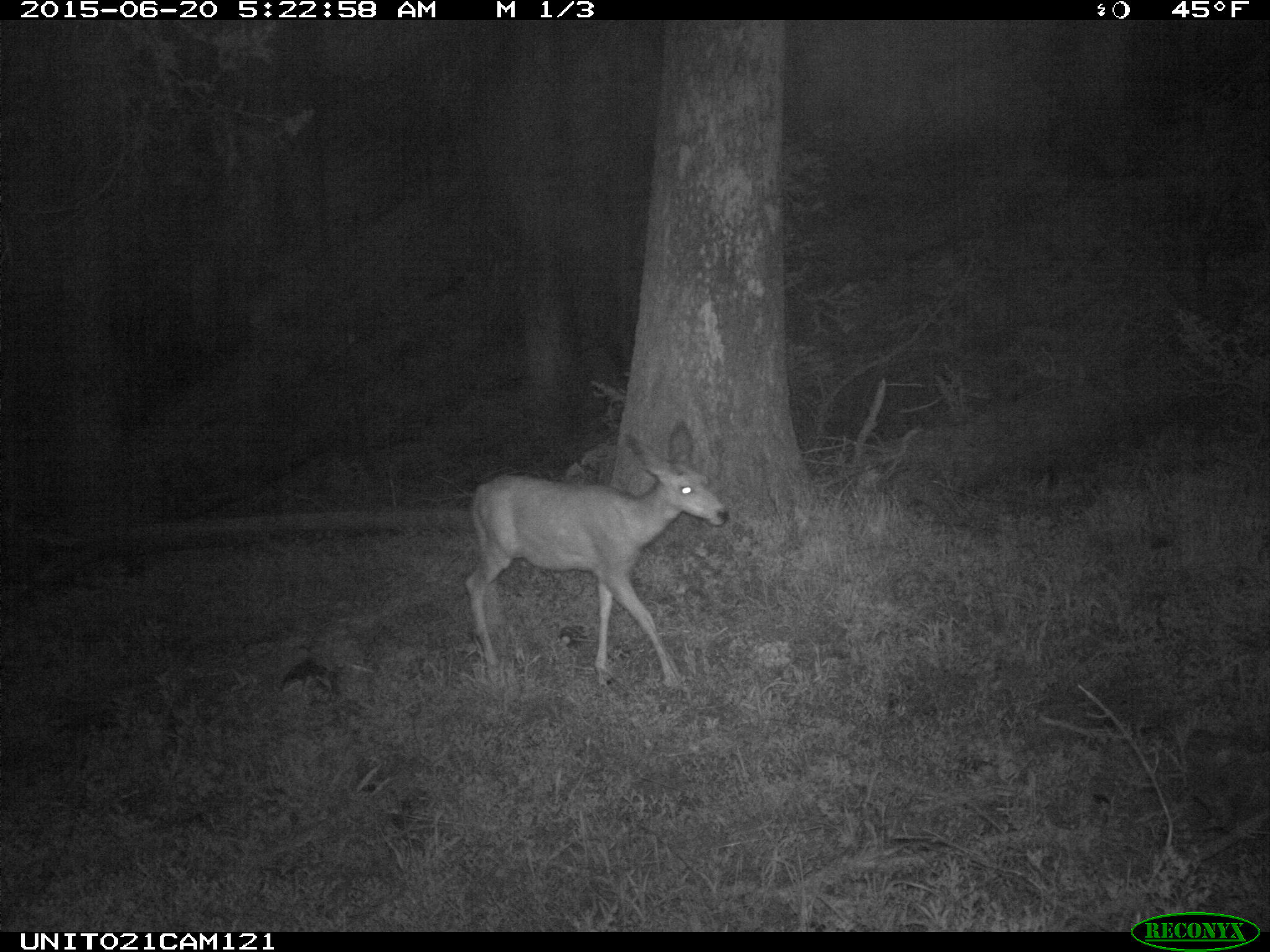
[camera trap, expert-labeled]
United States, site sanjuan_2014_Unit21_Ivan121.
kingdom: Animalia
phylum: Chordata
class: Mammalia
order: Artiodactyla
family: Cervidae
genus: Odocoileus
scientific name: Odocoileus hemionus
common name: mule deer